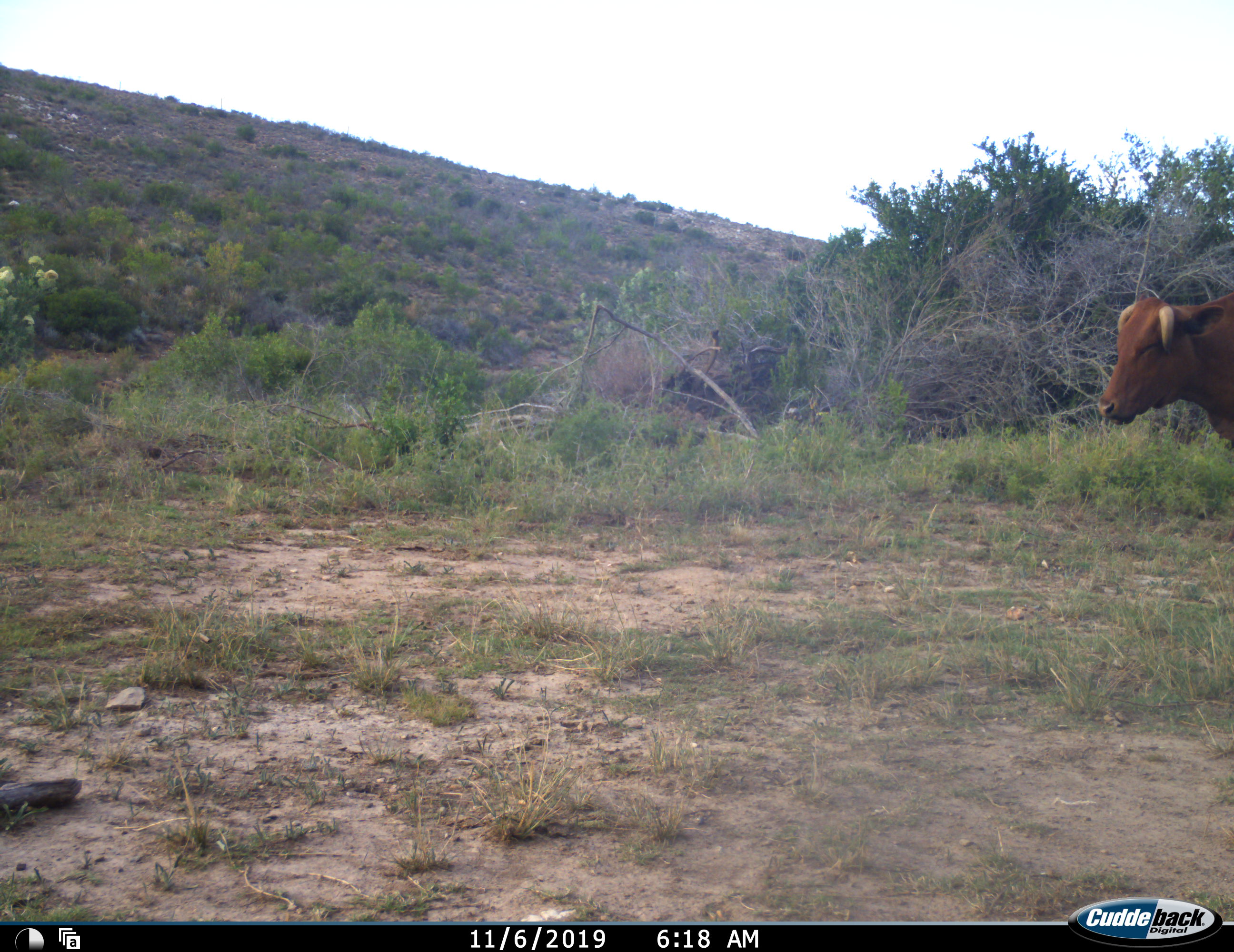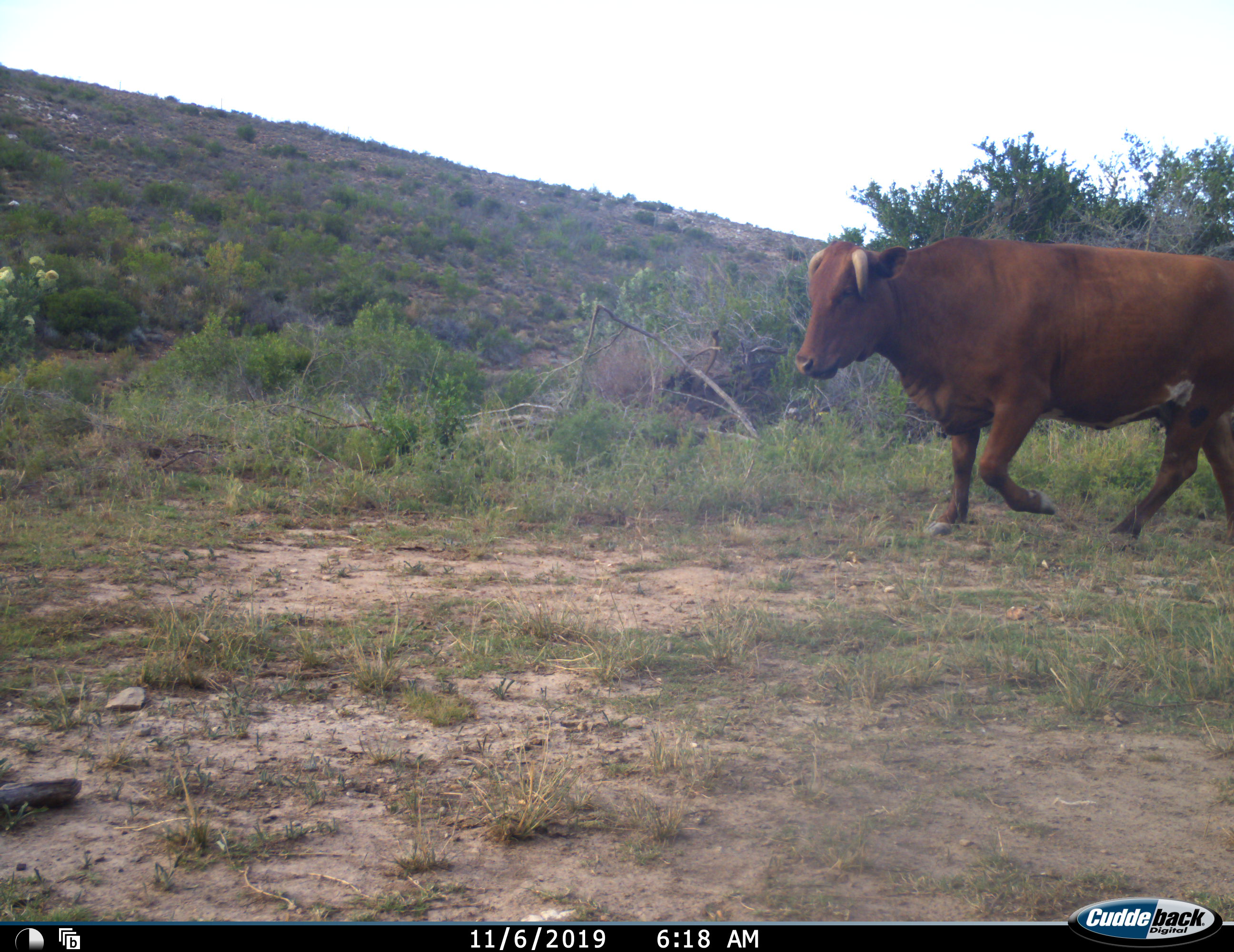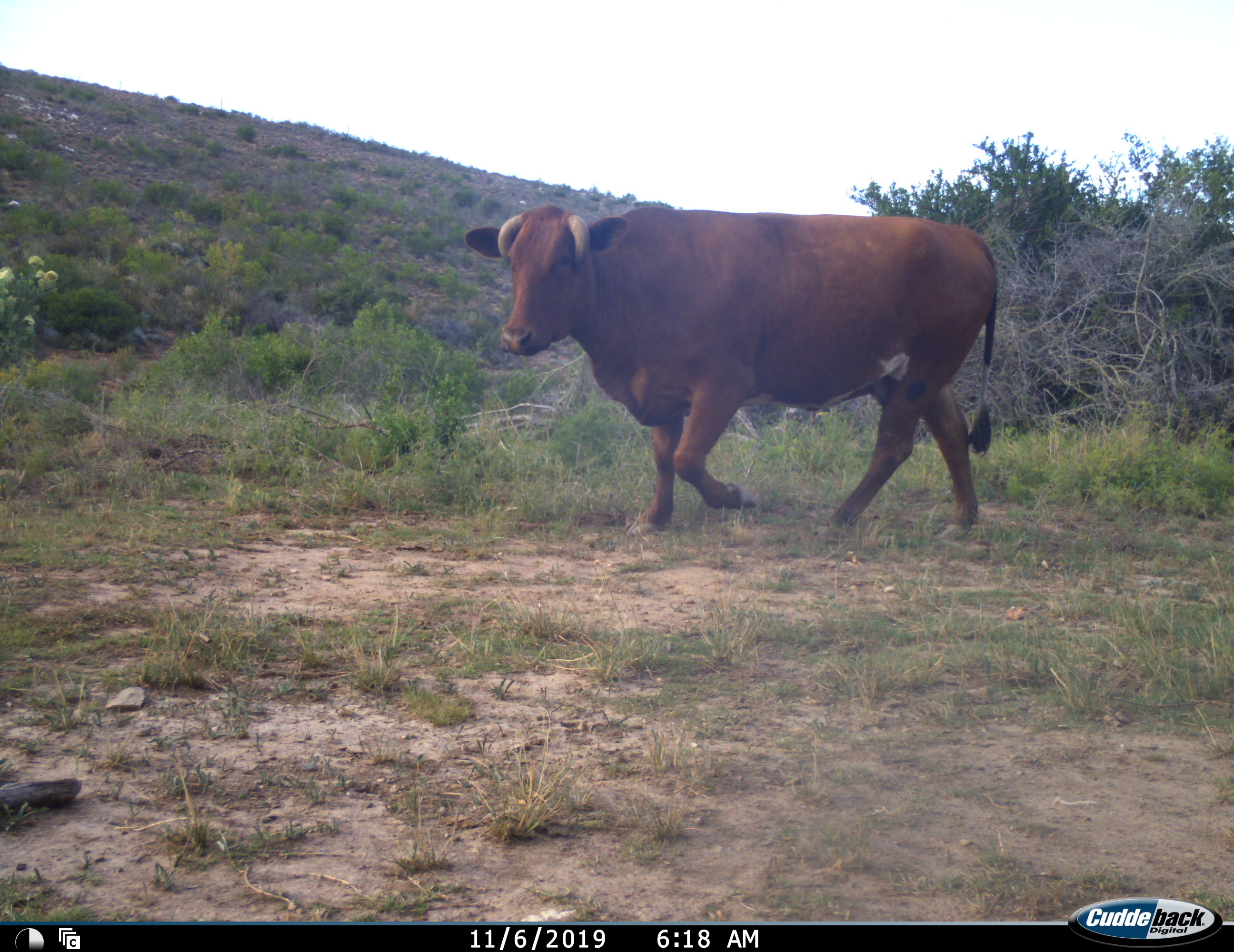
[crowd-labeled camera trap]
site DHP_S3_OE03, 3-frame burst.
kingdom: Animalia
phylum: Chordata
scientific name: Vertebrata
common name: domestic animal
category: domesticanimal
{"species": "domesticanimal (domestic animal) (Vertebrata)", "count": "1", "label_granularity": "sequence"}